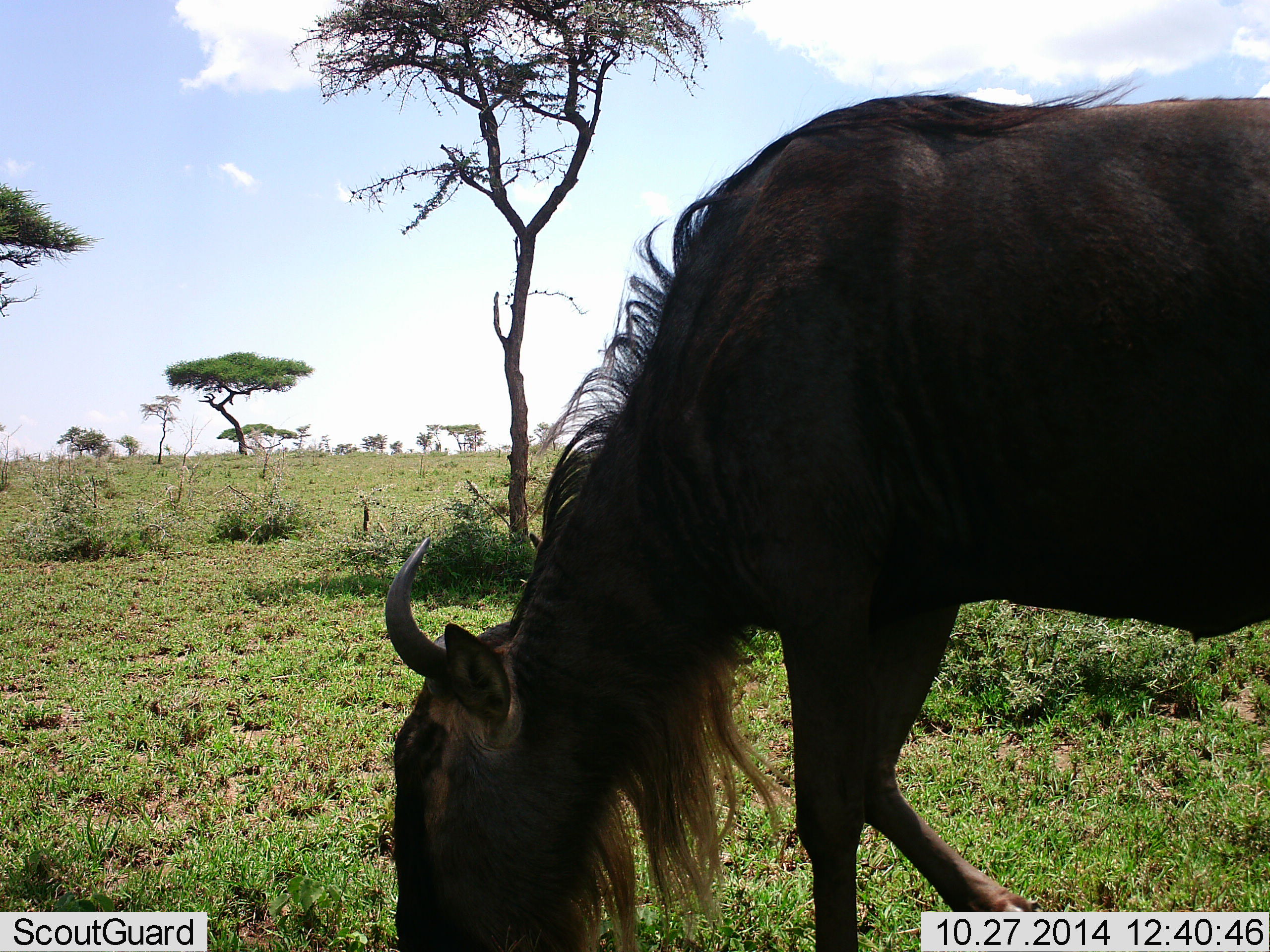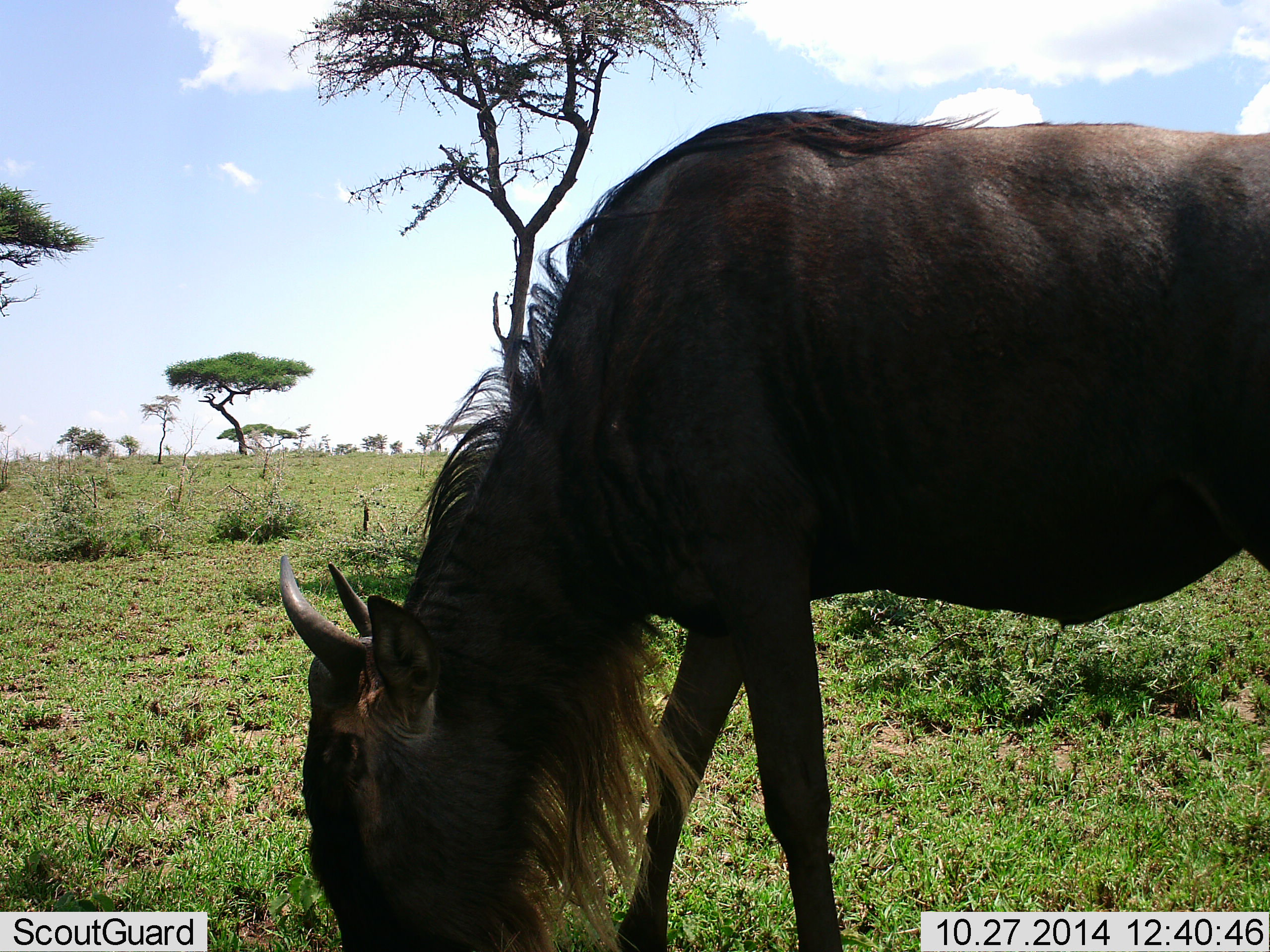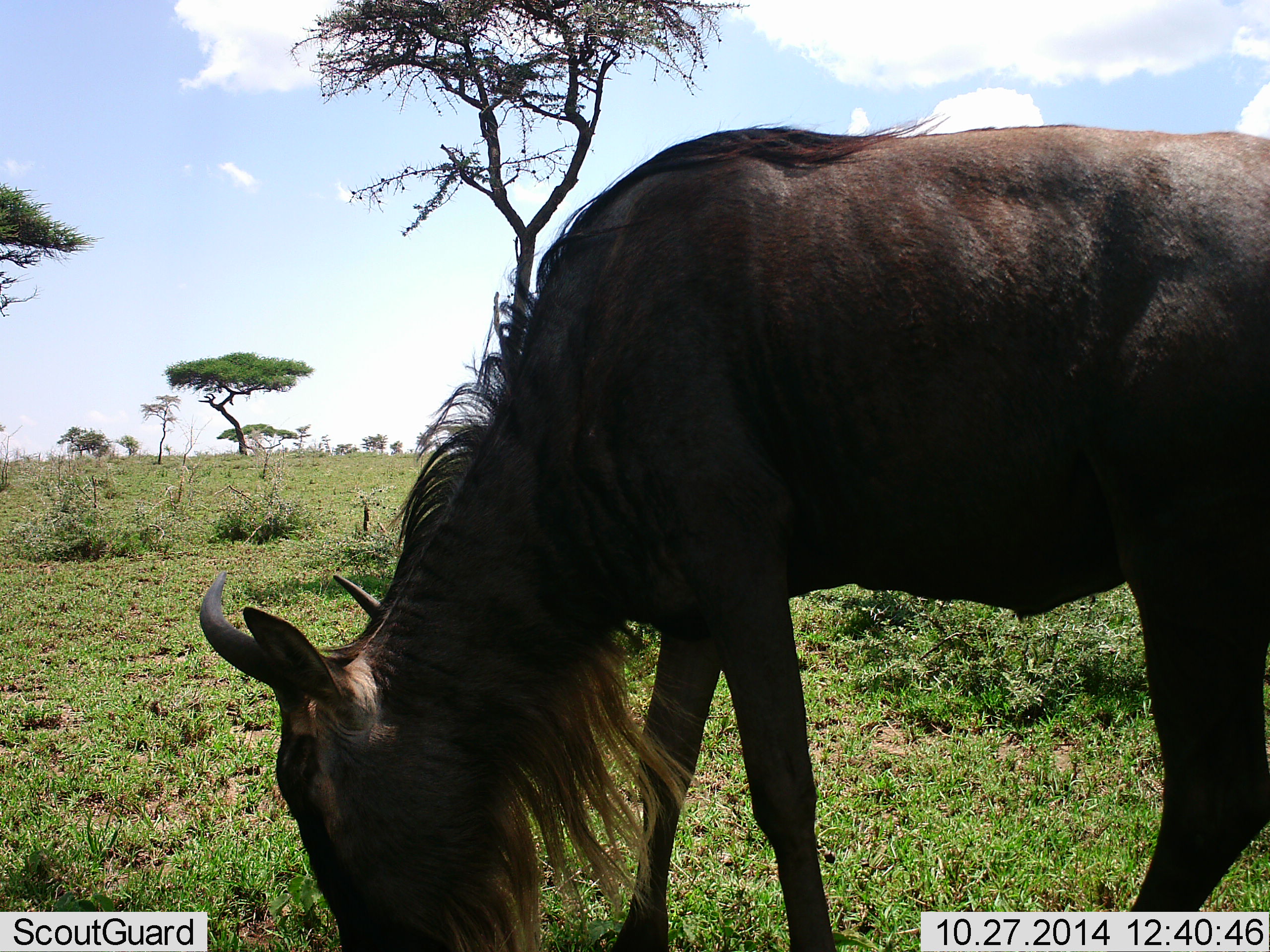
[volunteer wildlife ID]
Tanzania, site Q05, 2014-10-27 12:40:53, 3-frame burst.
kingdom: Animalia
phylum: Chordata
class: Mammalia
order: Artiodactyla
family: Bovidae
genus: Connochaetes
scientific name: Connochaetes taurinus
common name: blue wildebeest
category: wildebeest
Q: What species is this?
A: Wildebeest (blue wildebeest) (Connochaetes taurinus).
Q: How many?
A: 1.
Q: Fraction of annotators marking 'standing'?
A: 0%.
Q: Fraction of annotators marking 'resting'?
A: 0%.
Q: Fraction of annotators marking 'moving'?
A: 10%.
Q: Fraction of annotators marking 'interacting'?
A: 0%.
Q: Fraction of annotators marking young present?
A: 0%.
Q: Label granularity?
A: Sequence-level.